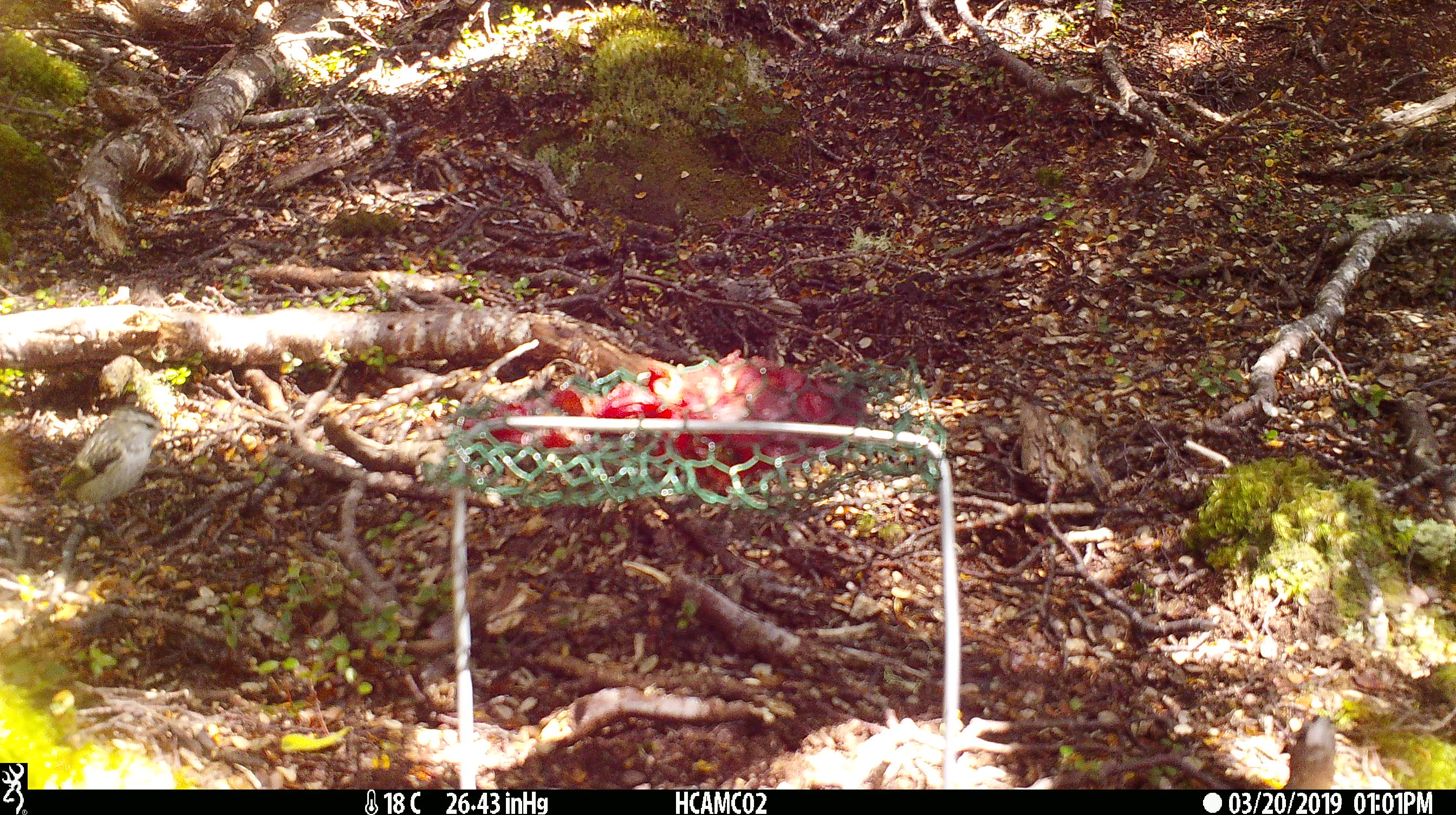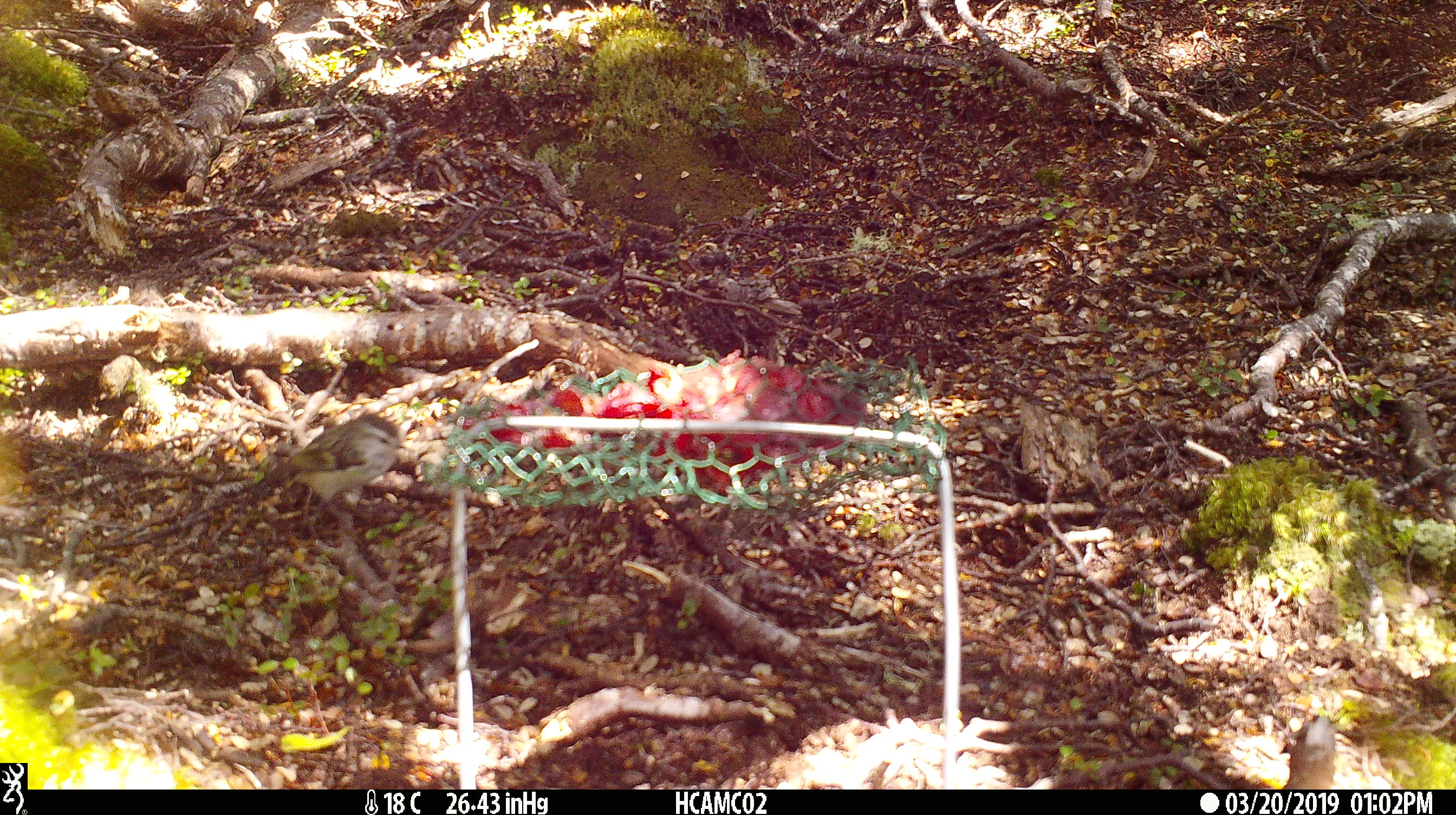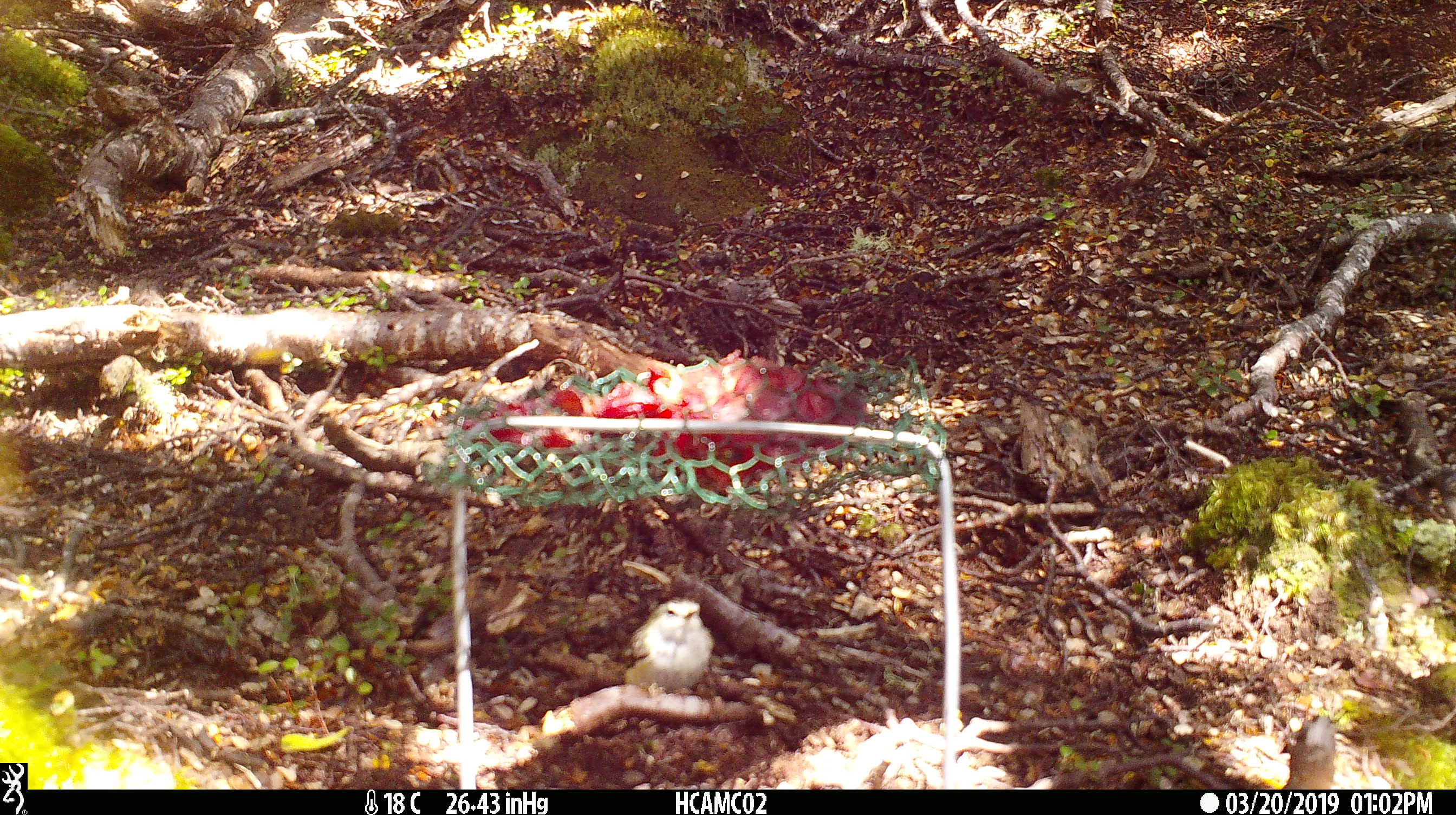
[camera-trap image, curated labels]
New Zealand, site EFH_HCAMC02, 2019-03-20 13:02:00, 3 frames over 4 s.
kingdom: Animalia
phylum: Chordata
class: Aves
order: Passeriformes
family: Acanthisittidae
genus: Acanthisitta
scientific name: Acanthisitta chloris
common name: rifleman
Rifleman (Acanthisitta chloris).